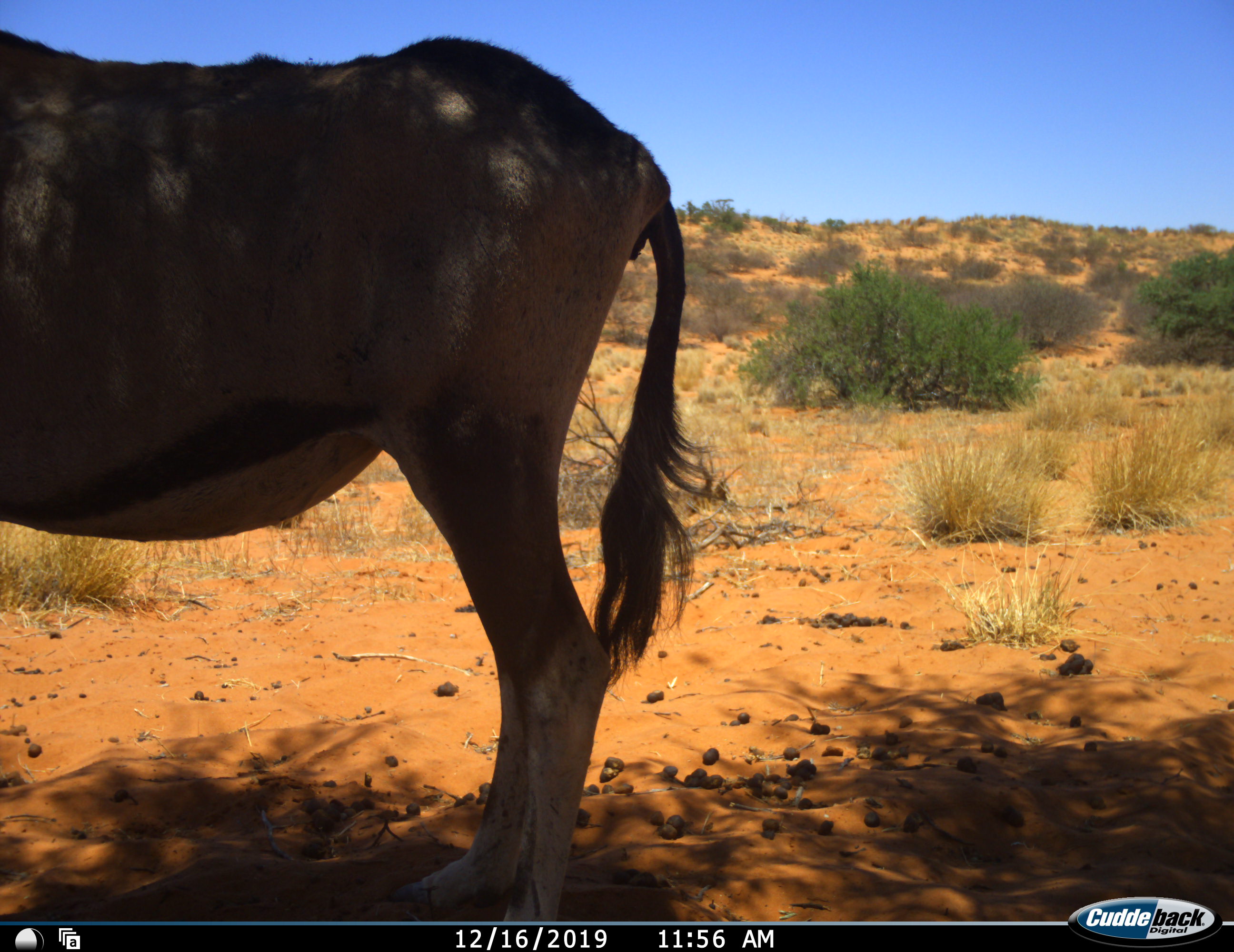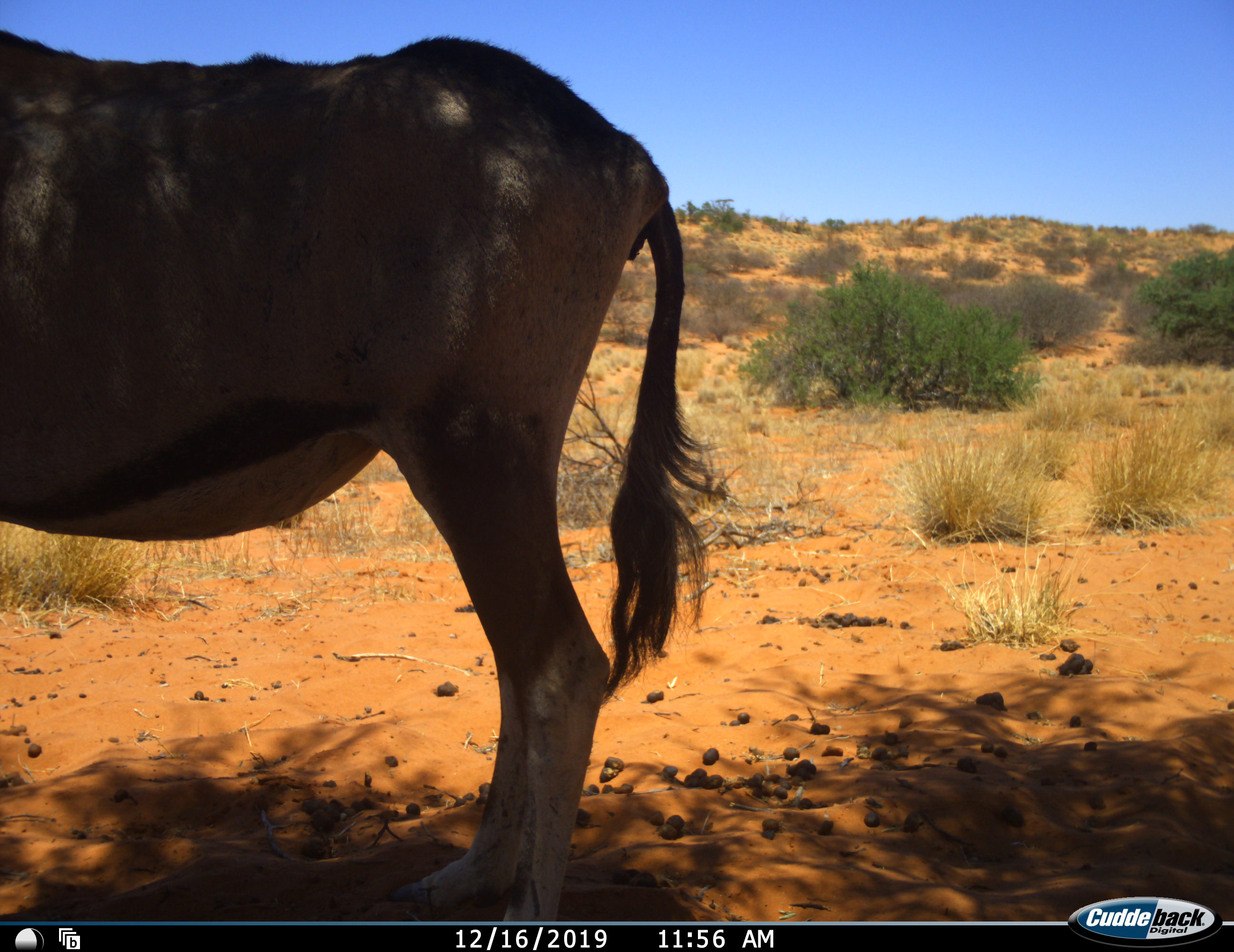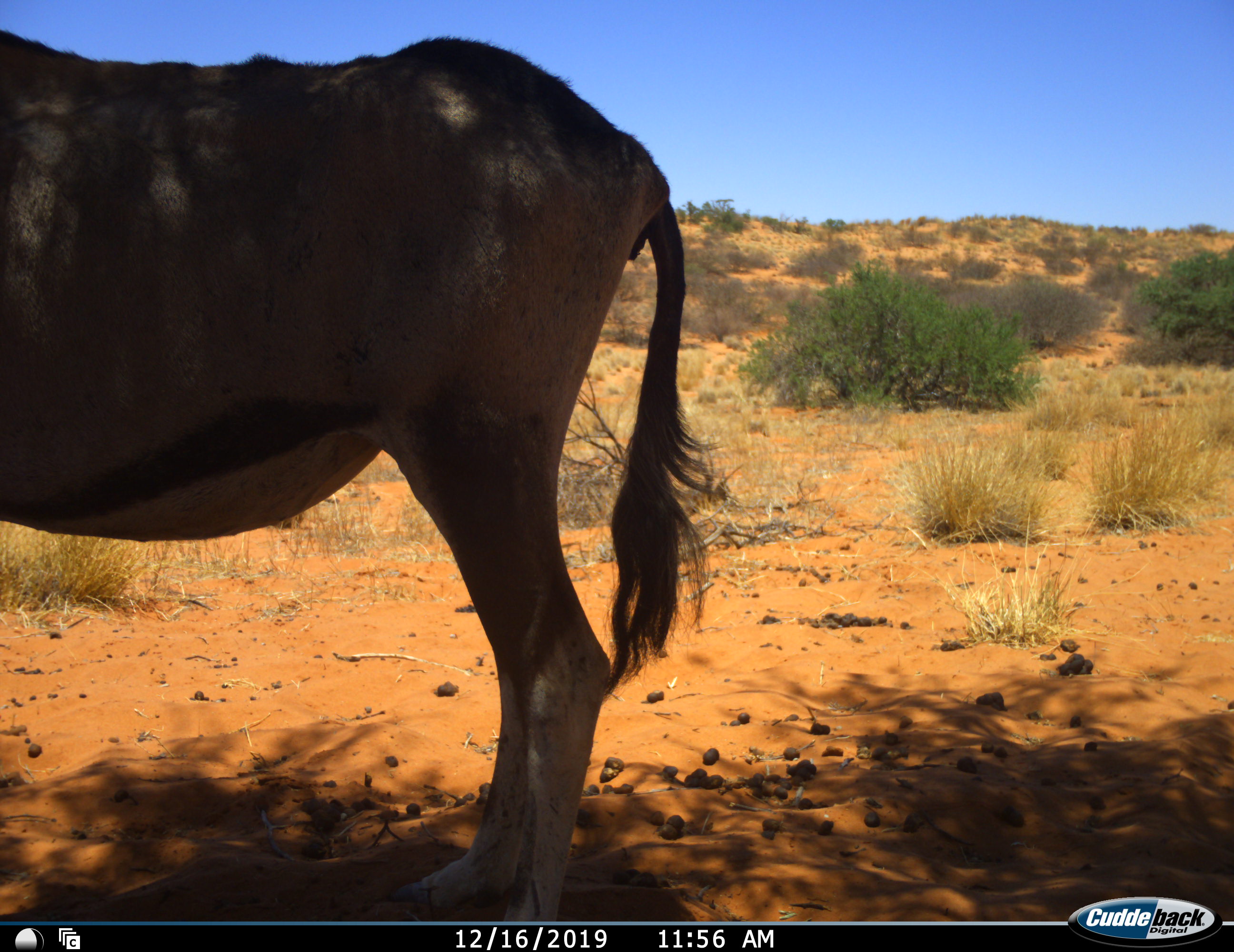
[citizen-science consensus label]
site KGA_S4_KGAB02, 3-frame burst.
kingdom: Animalia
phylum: Chordata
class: Mammalia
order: Artiodactyla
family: Bovidae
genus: Oryx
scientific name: Oryx gazella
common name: gemsbok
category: oryx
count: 1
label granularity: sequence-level